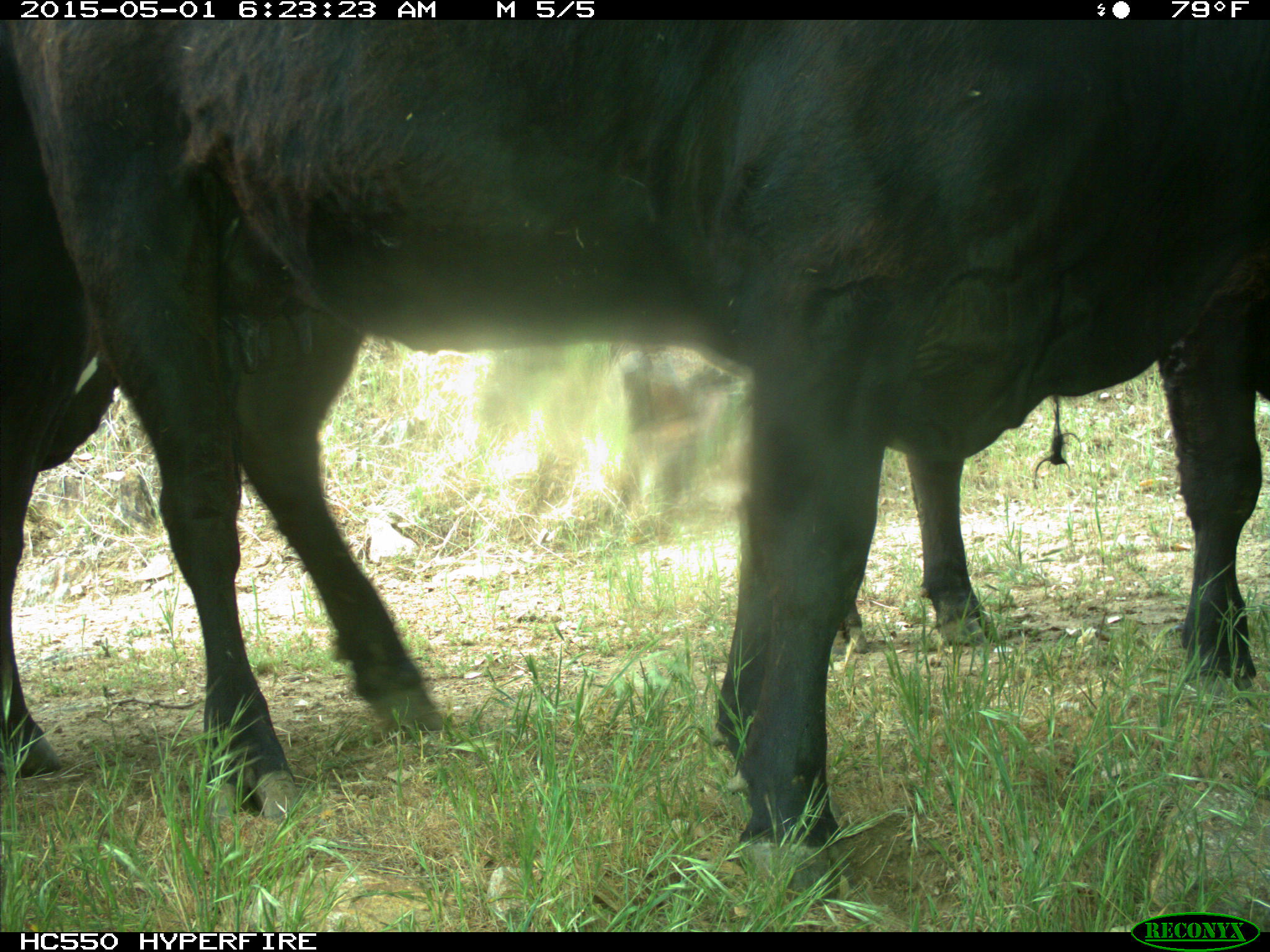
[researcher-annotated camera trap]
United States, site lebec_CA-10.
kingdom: Animalia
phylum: Chordata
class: Mammalia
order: Artiodactyla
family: Bovidae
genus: Bos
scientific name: Bos taurus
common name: domestic cow